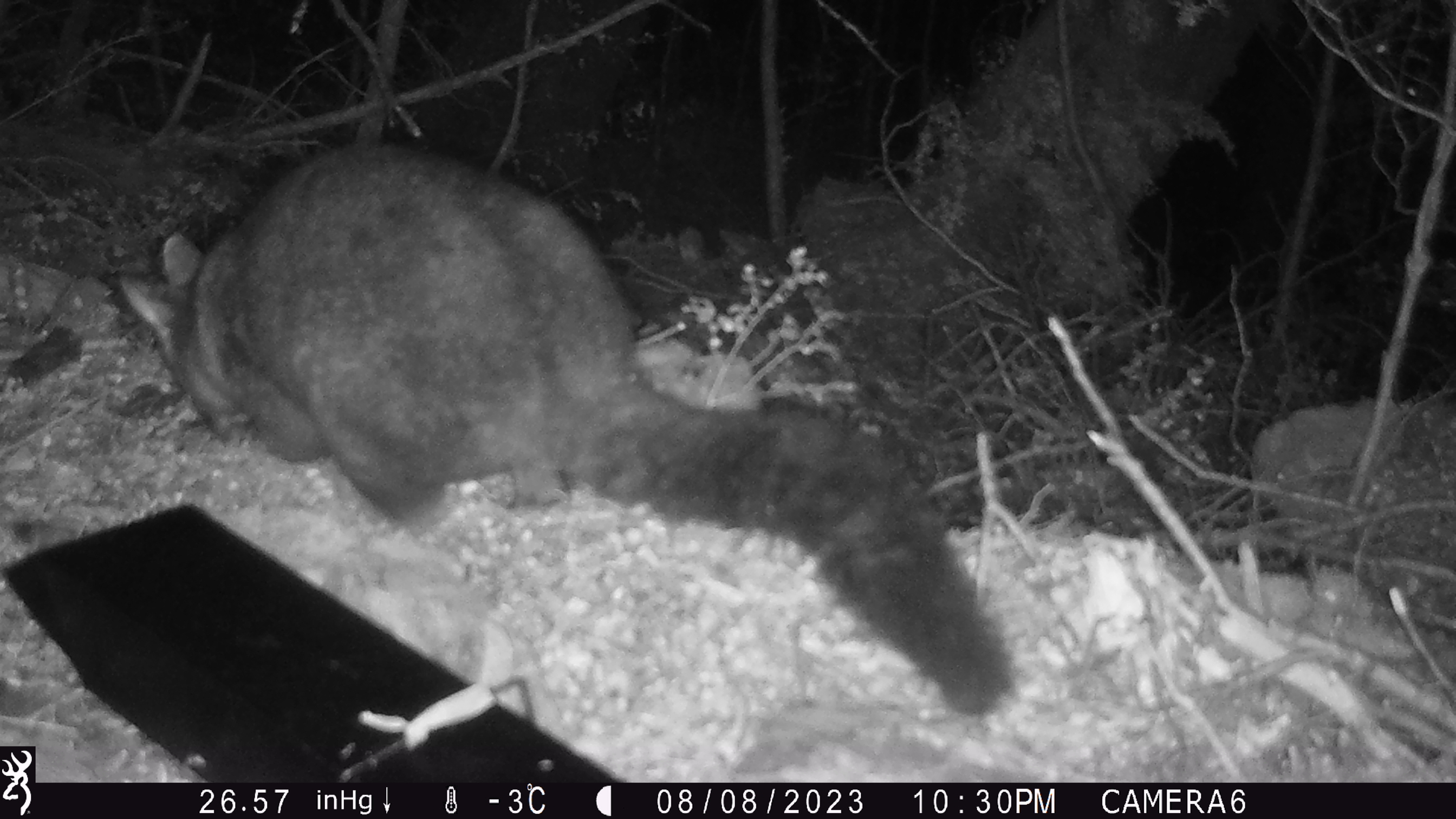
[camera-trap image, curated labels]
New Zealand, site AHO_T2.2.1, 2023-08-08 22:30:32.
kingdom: Animalia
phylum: Chordata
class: Mammalia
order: Carnivora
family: Mustelidae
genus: Mustela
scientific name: Mustela erminea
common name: stoat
Stoat (Mustela erminea).